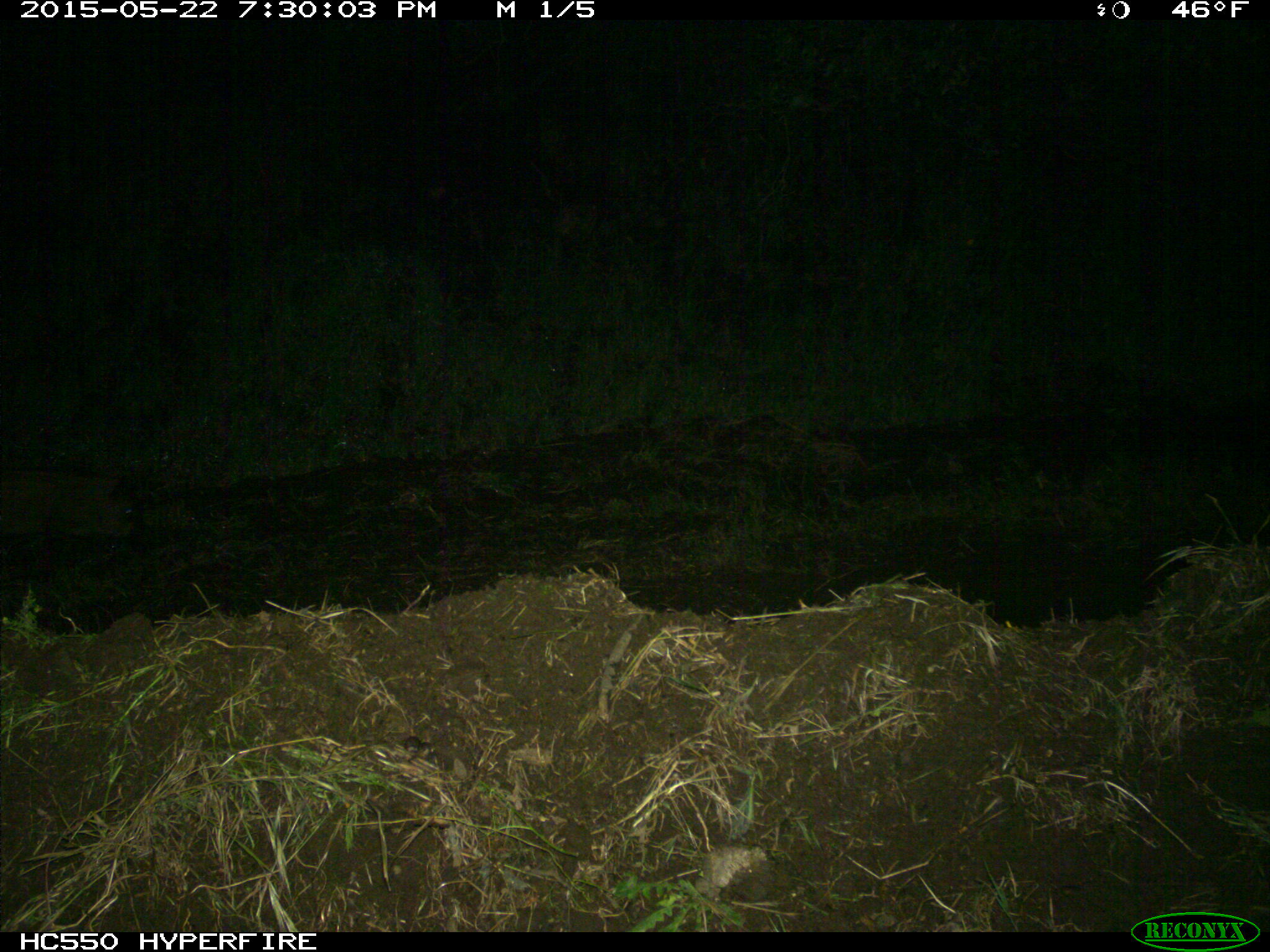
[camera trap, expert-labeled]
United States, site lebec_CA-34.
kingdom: Animalia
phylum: Chordata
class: Mammalia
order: Artiodactyla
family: Suidae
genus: Sus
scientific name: Sus scrofa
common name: wild boar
Sus scrofa (wild boar).